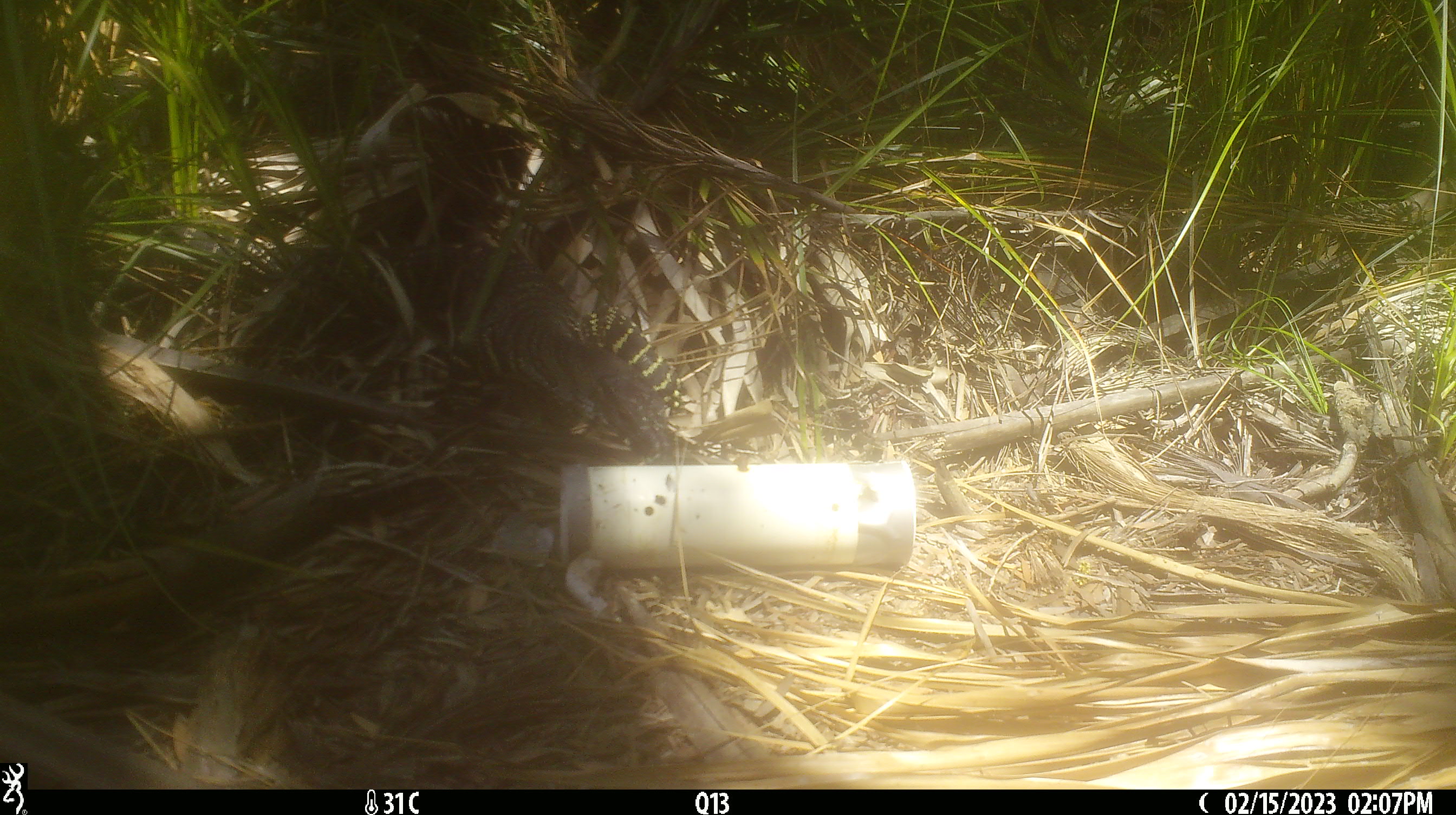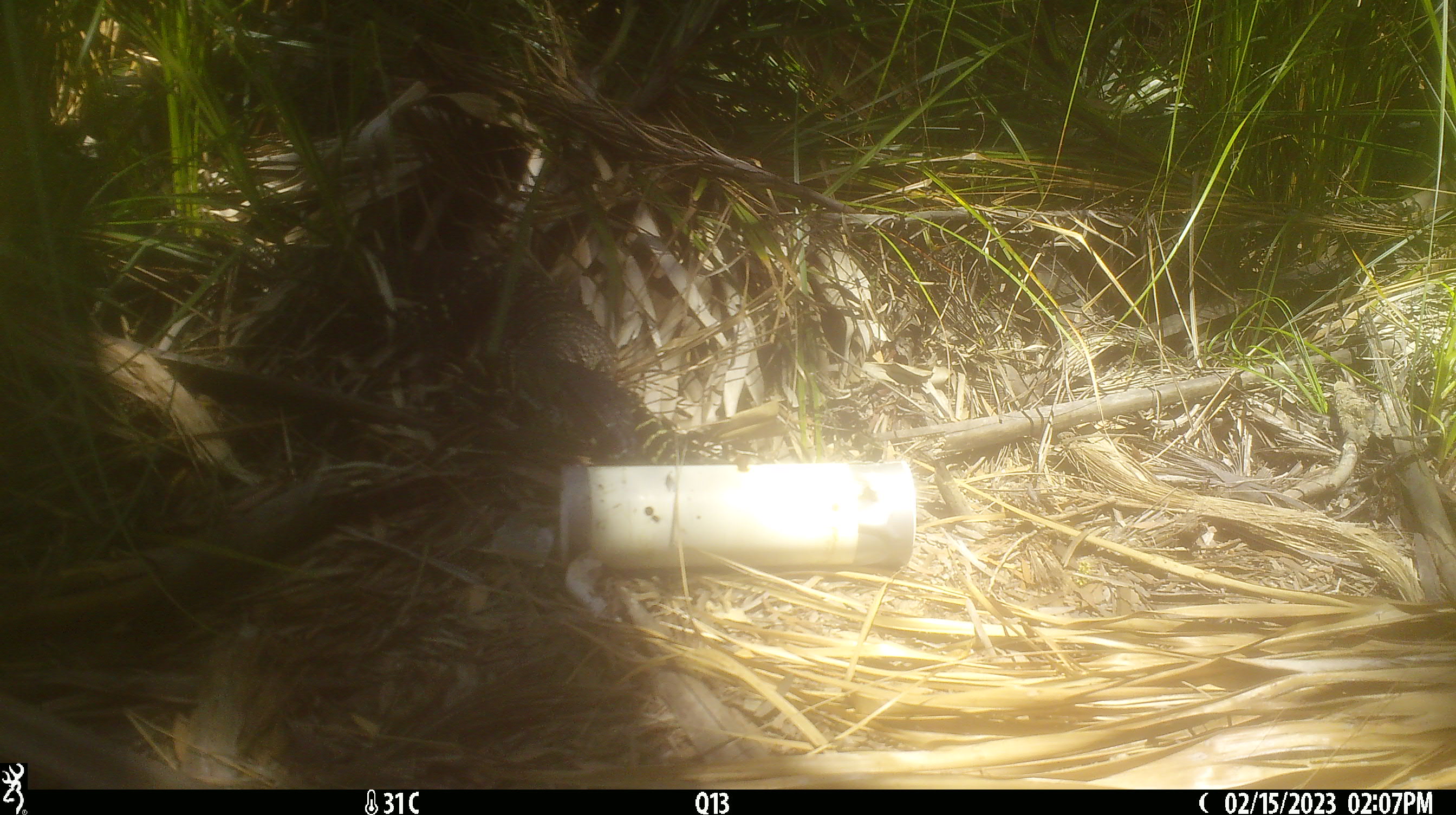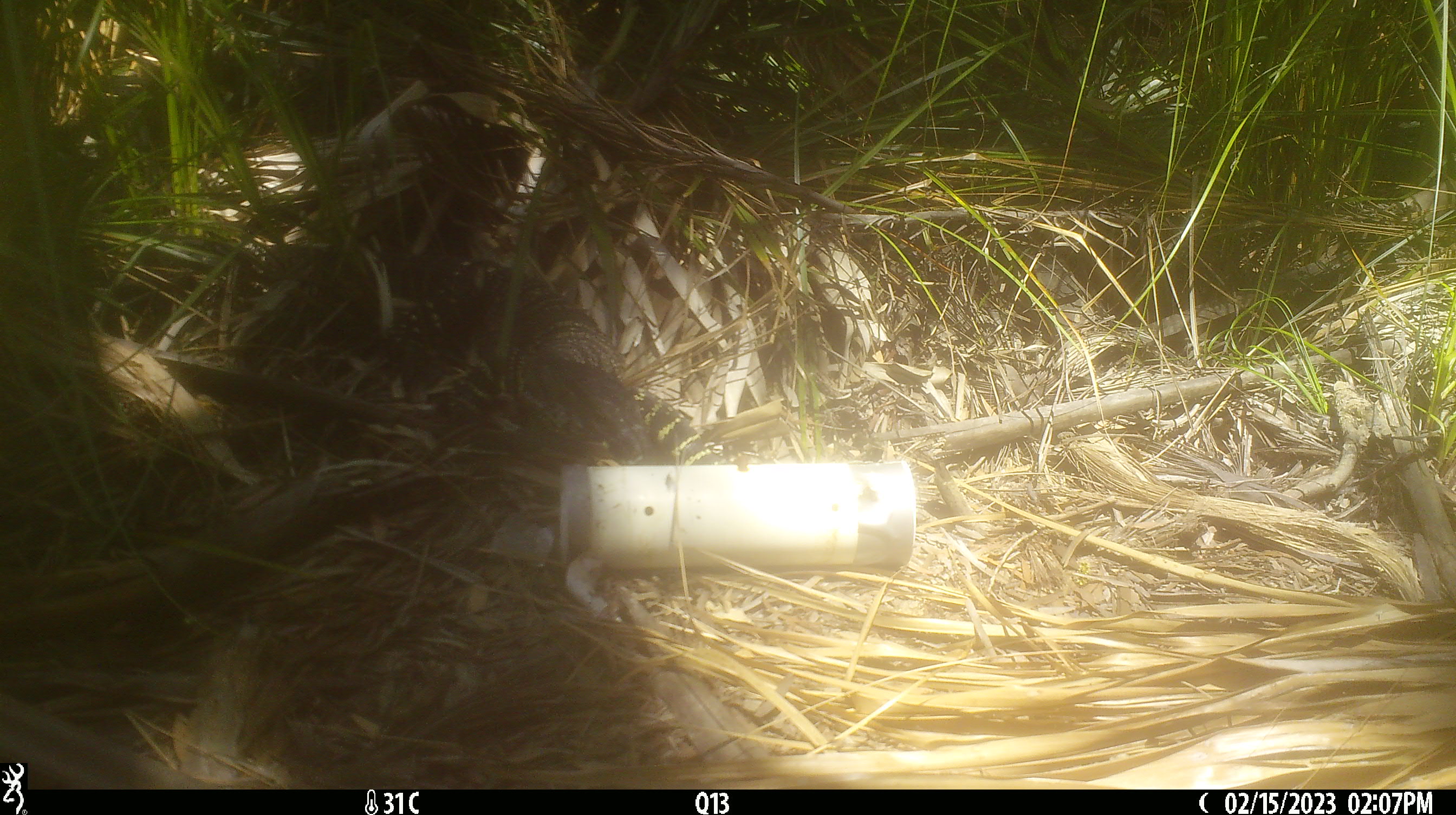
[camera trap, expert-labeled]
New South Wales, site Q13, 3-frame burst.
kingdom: Animalia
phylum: Chordata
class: Reptilia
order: Squamata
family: Varanidae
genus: Varanus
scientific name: Varanus varius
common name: lace monitor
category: goanna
Goanna (lace monitor) (Varanus varius).